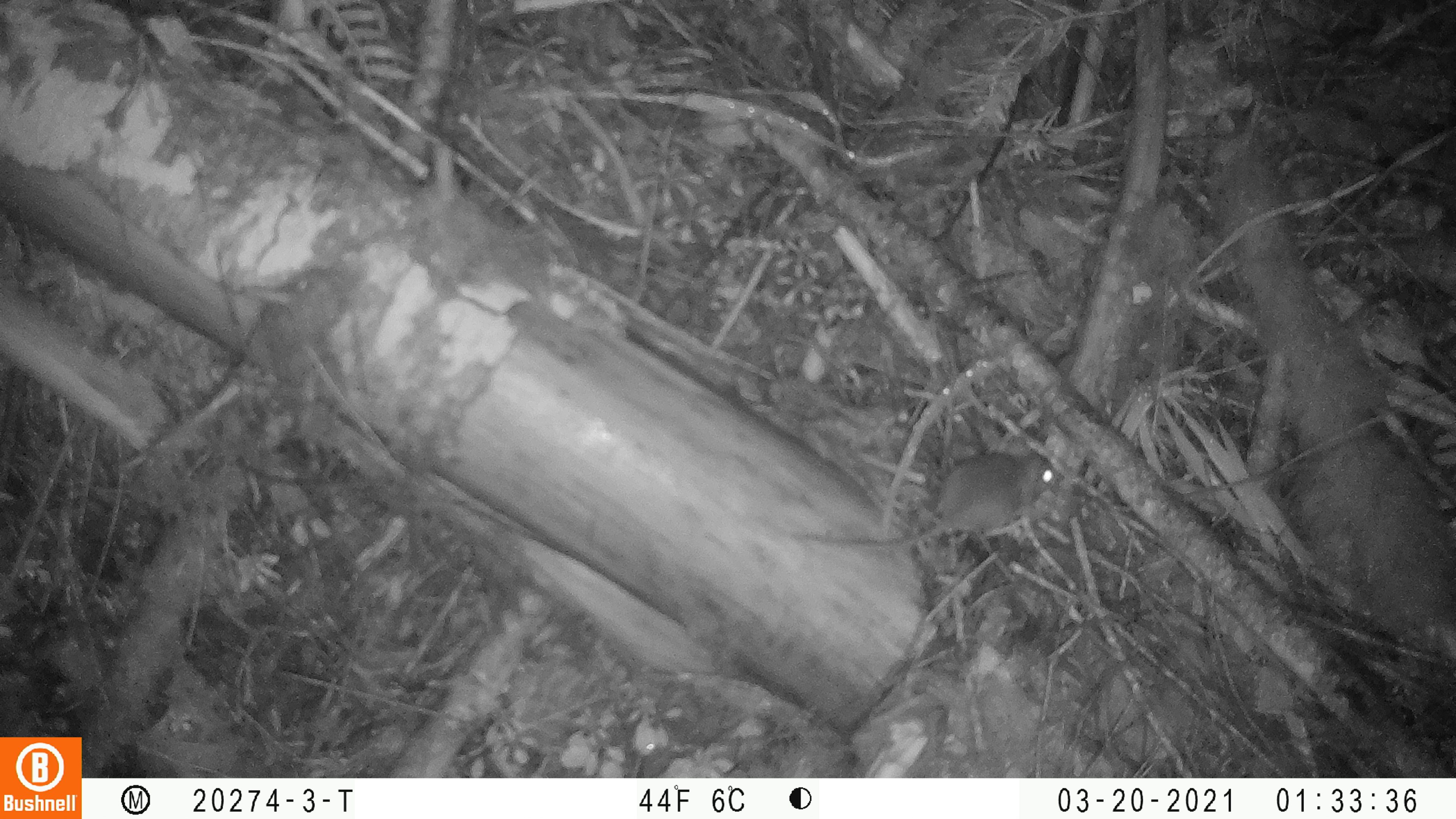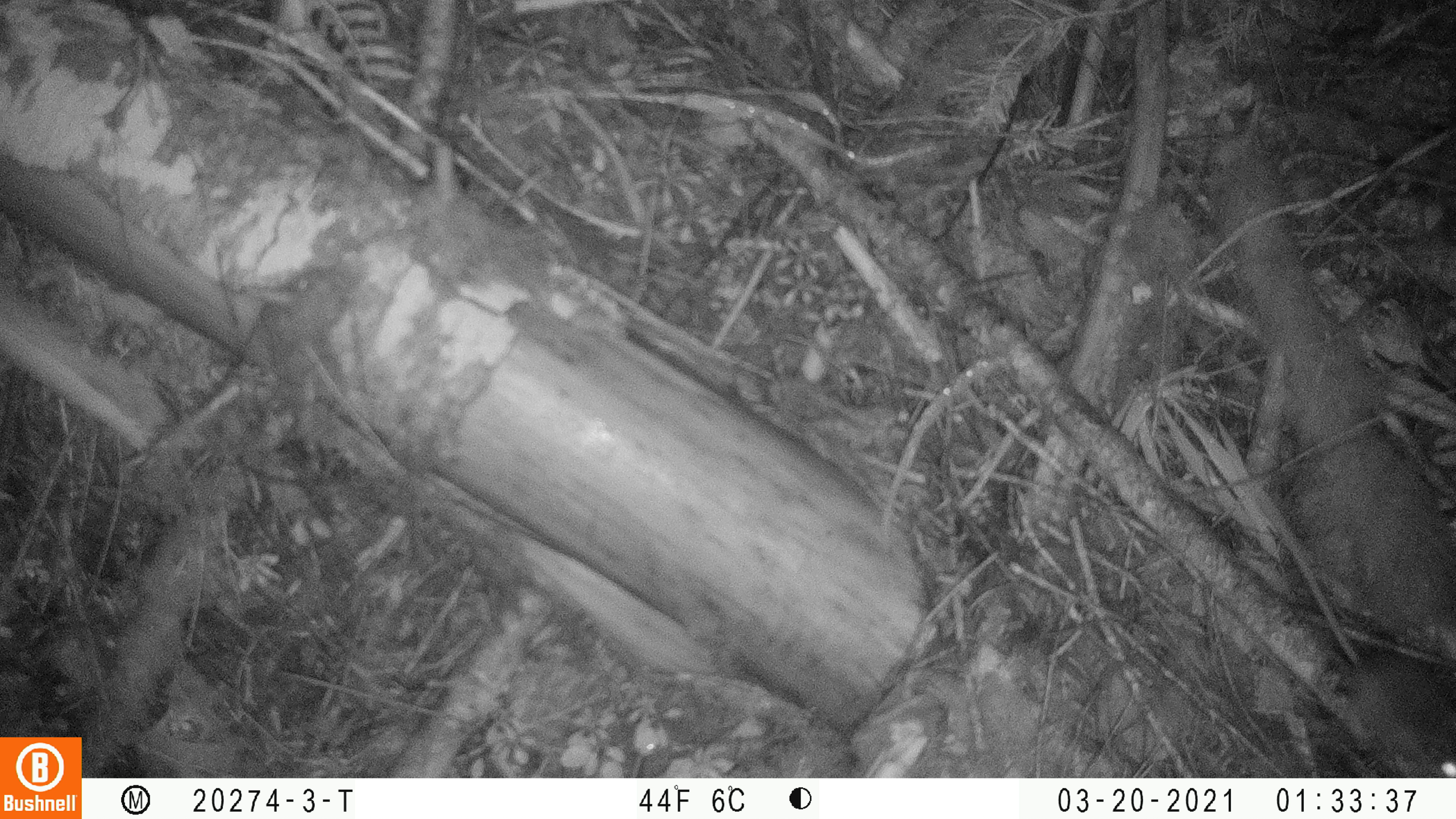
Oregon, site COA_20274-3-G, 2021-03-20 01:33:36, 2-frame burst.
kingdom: Animalia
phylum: Chordata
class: Mammalia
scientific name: Mammalia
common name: small mammal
Small mammal (Mammalia).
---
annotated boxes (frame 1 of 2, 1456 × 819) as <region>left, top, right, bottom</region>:
small mammal: <region>788, 444, 1068, 559</region>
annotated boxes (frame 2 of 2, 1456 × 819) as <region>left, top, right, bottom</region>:
small mammal: <region>1337, 637, 1450, 772</region>